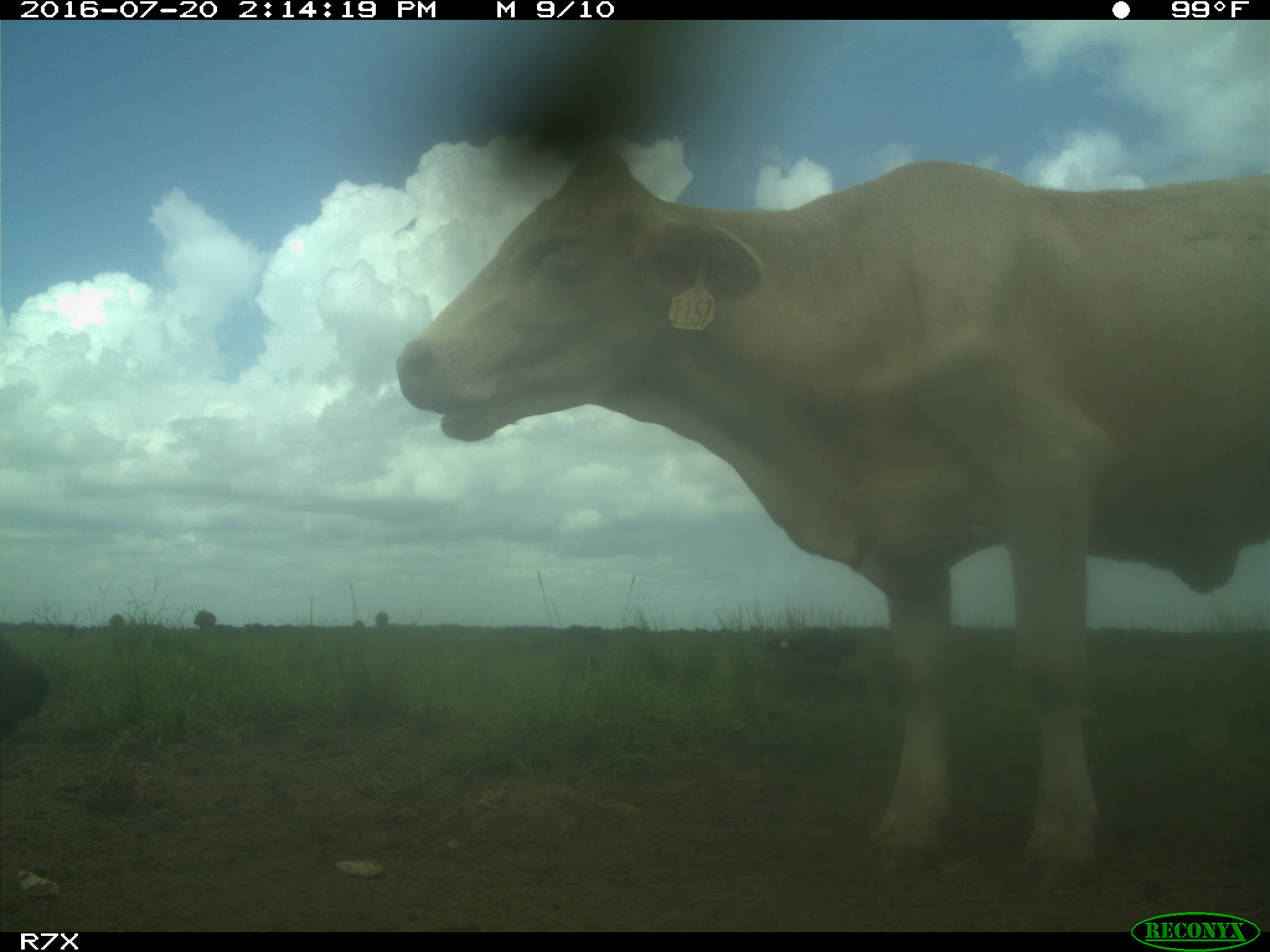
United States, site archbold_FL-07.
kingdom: Animalia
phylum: Chordata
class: Mammalia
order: Artiodactyla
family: Bovidae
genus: Bos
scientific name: Bos taurus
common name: domestic cow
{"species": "Bos taurus (domestic cow)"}